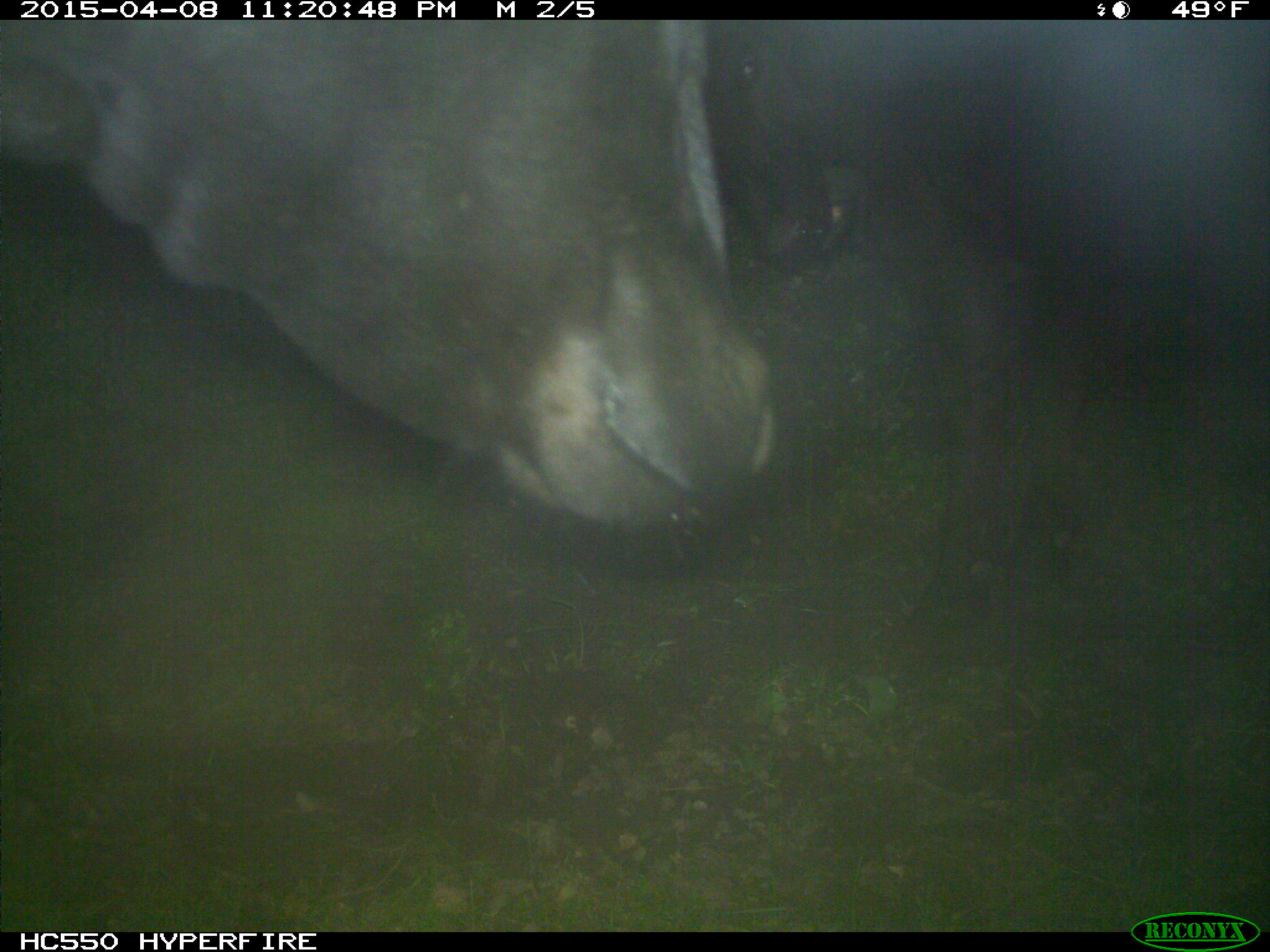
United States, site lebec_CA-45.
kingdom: Animalia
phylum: Chordata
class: Mammalia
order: Artiodactyla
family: Bovidae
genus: Bos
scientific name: Bos taurus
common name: domestic cow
Bos taurus (domestic cow).